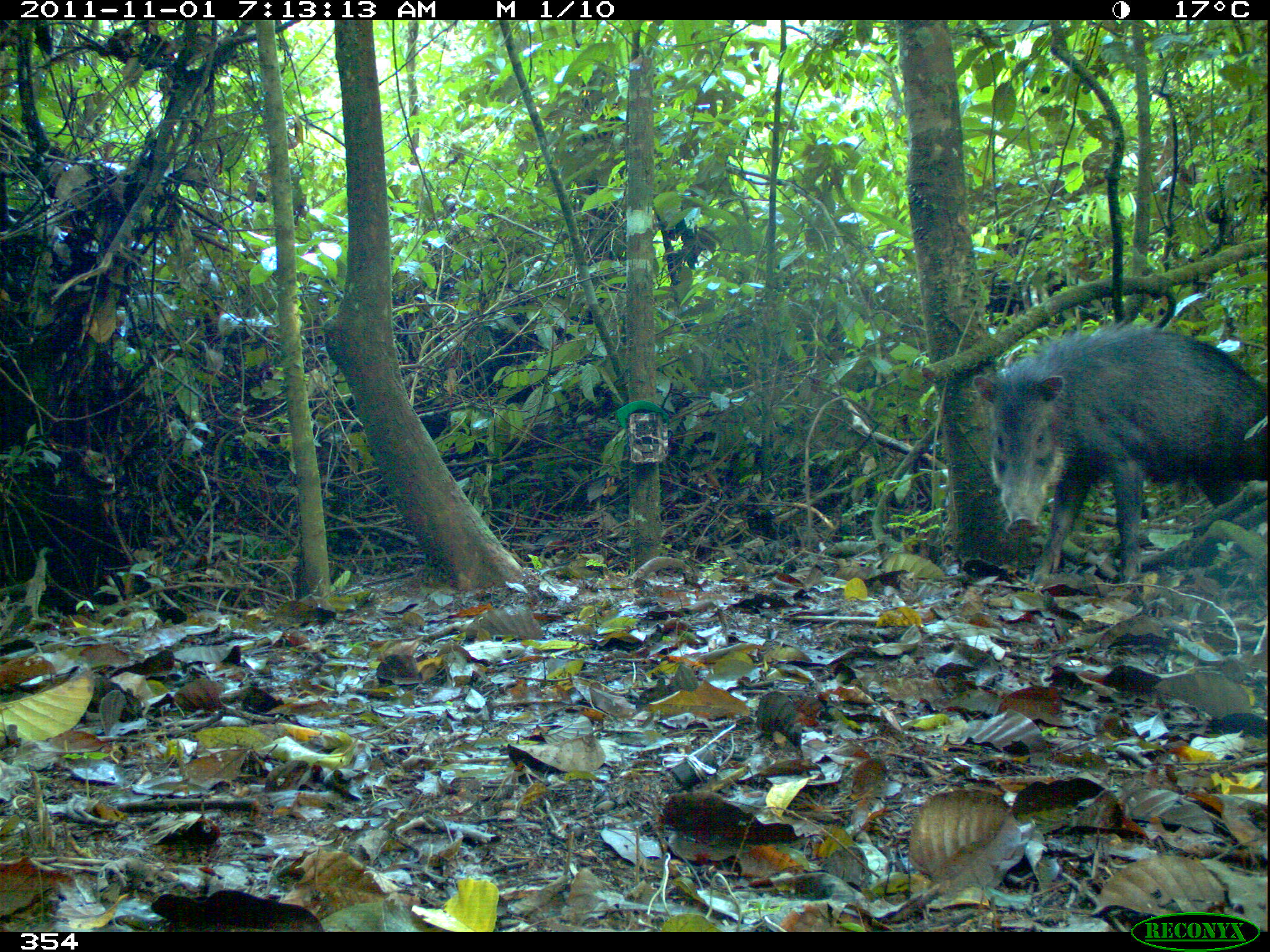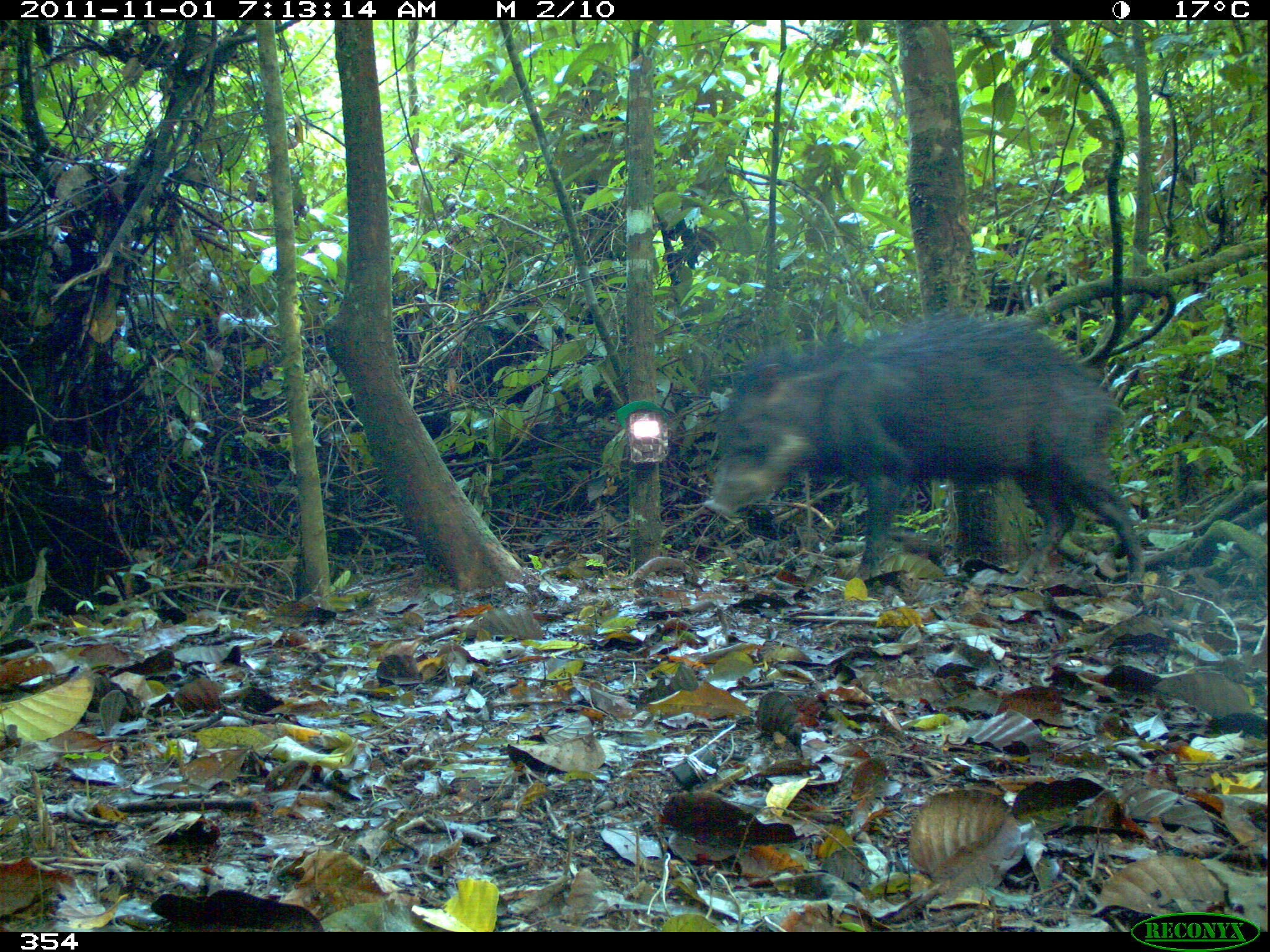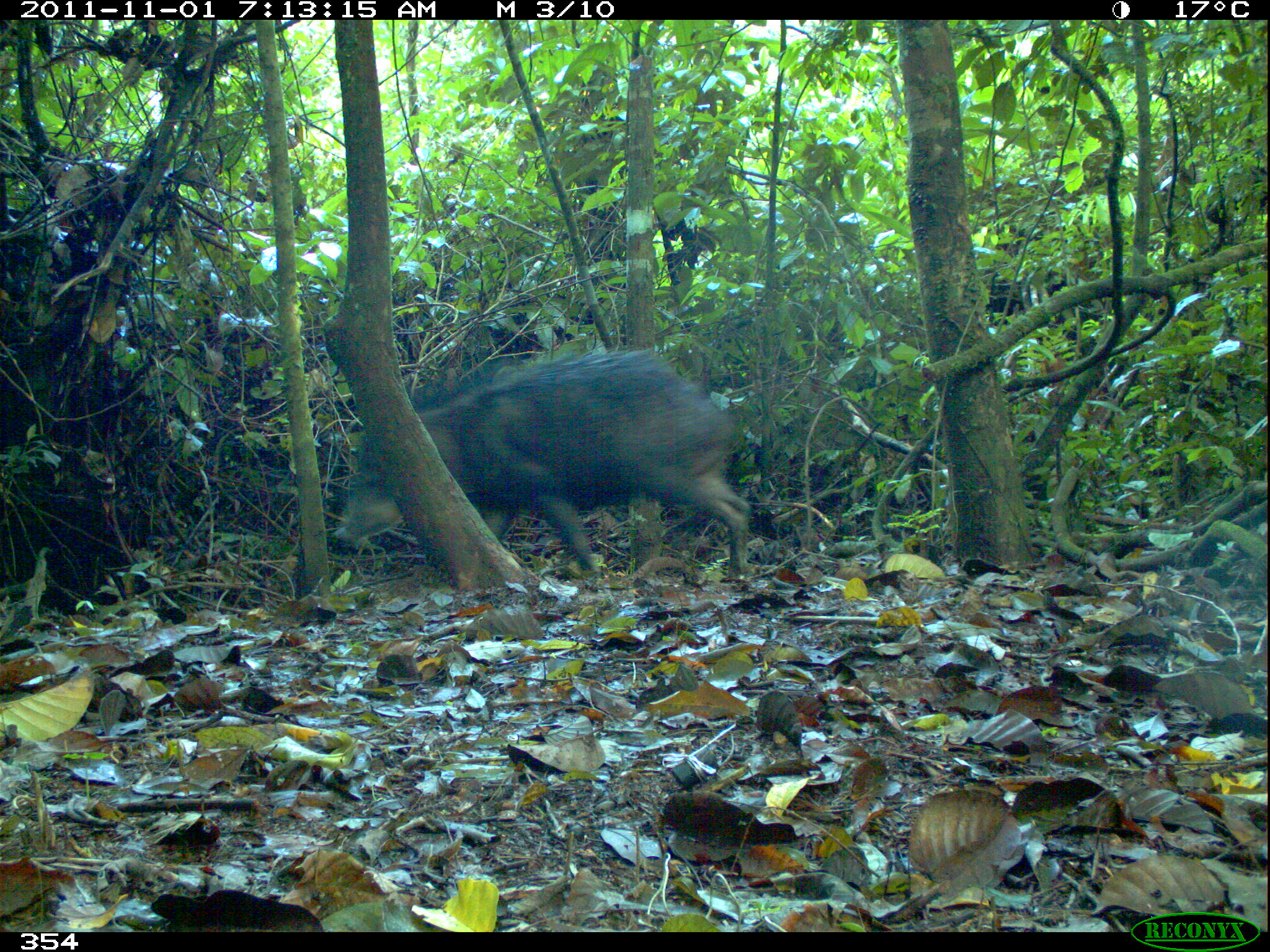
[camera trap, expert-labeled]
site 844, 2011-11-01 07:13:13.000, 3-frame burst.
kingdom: Animalia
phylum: Chordata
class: Mammalia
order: Artiodactyla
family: Tayassuidae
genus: Tayassu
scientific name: Tayassu pecari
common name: white-lipped peccary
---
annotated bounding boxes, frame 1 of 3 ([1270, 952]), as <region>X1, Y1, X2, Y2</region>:
tayassu pecari: <region>970, 325, 1270, 587</region>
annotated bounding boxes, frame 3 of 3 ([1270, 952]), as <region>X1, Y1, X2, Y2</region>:
tayassu pecari: <region>330, 344, 751, 578</region>